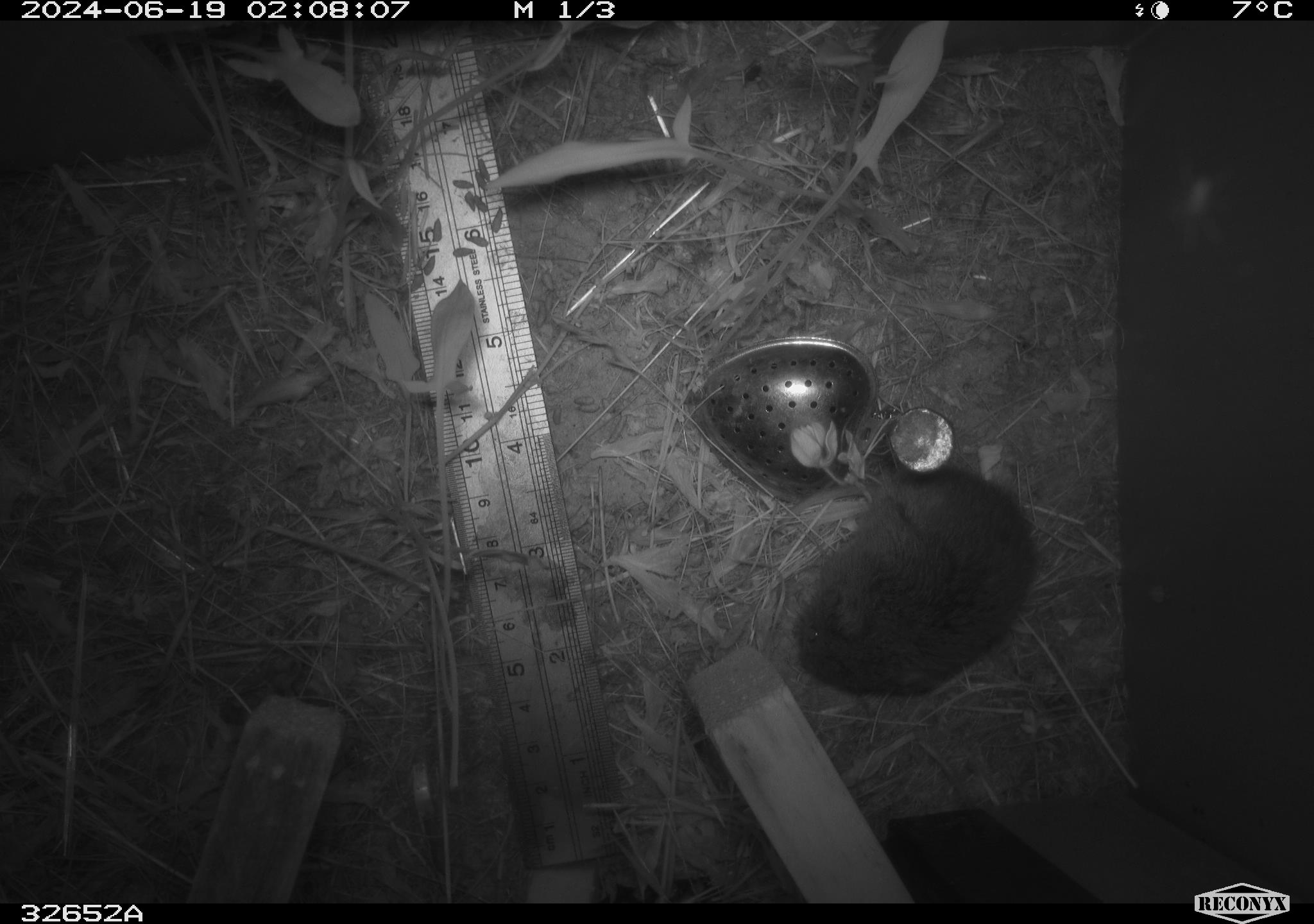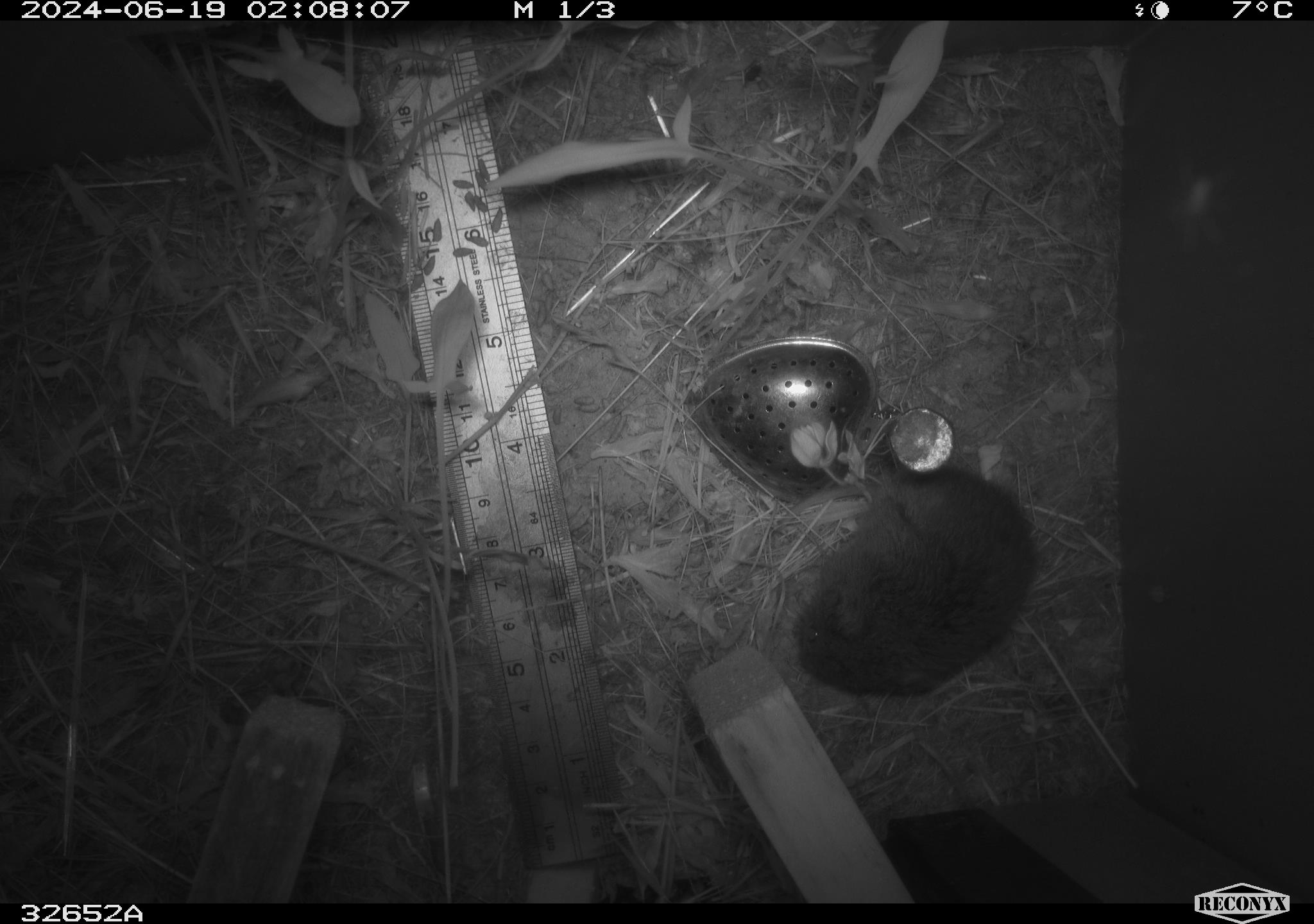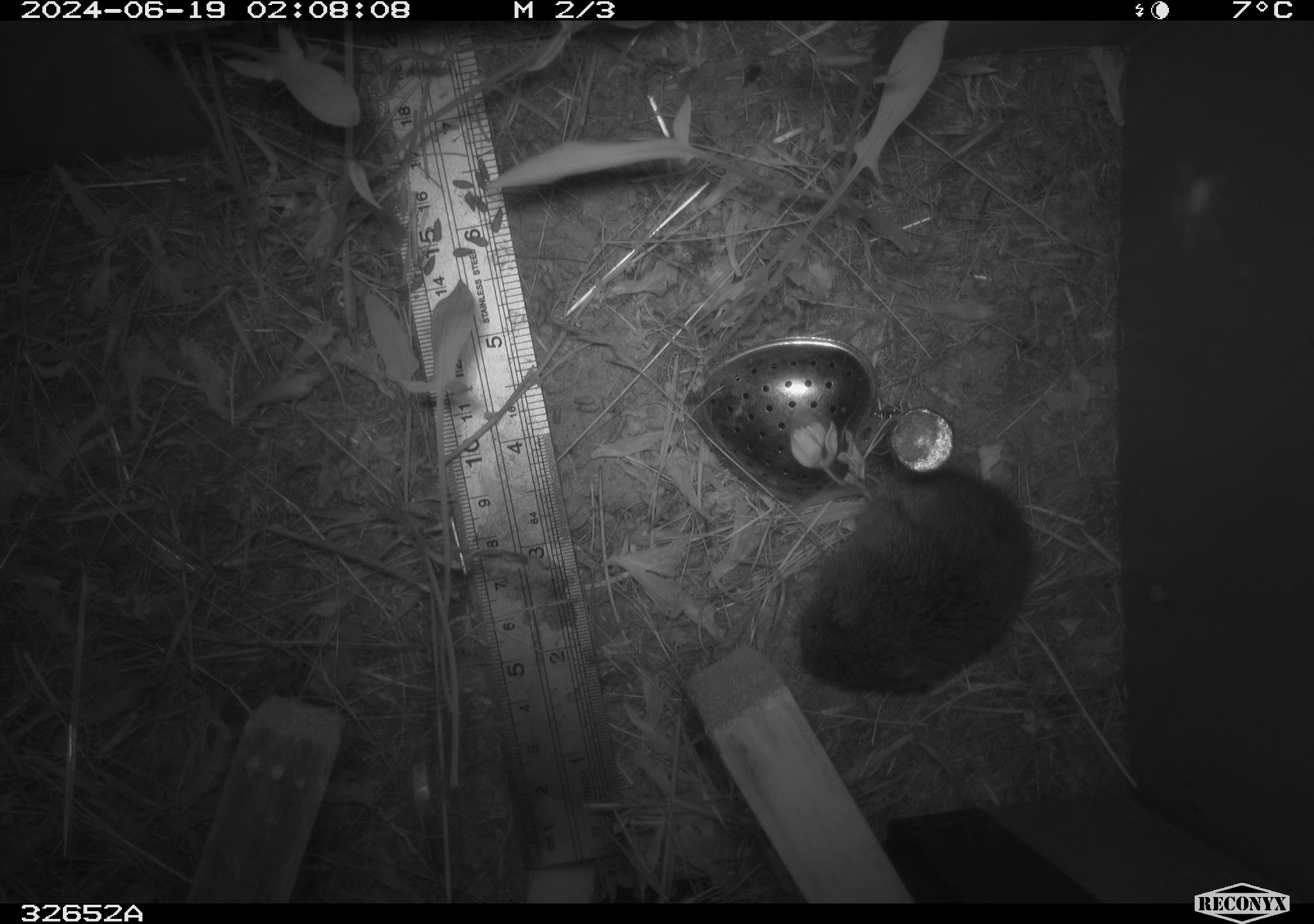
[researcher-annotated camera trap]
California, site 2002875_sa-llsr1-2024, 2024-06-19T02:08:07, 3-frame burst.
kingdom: Animalia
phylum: Chordata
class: Mammalia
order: Rodentia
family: Cricetidae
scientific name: Arvicolinae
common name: voles, lemmings, and muskrats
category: arvicolinae subfamily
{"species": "arvicolinae subfamily (voles, lemmings, and muskrats) (Arvicolinae)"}